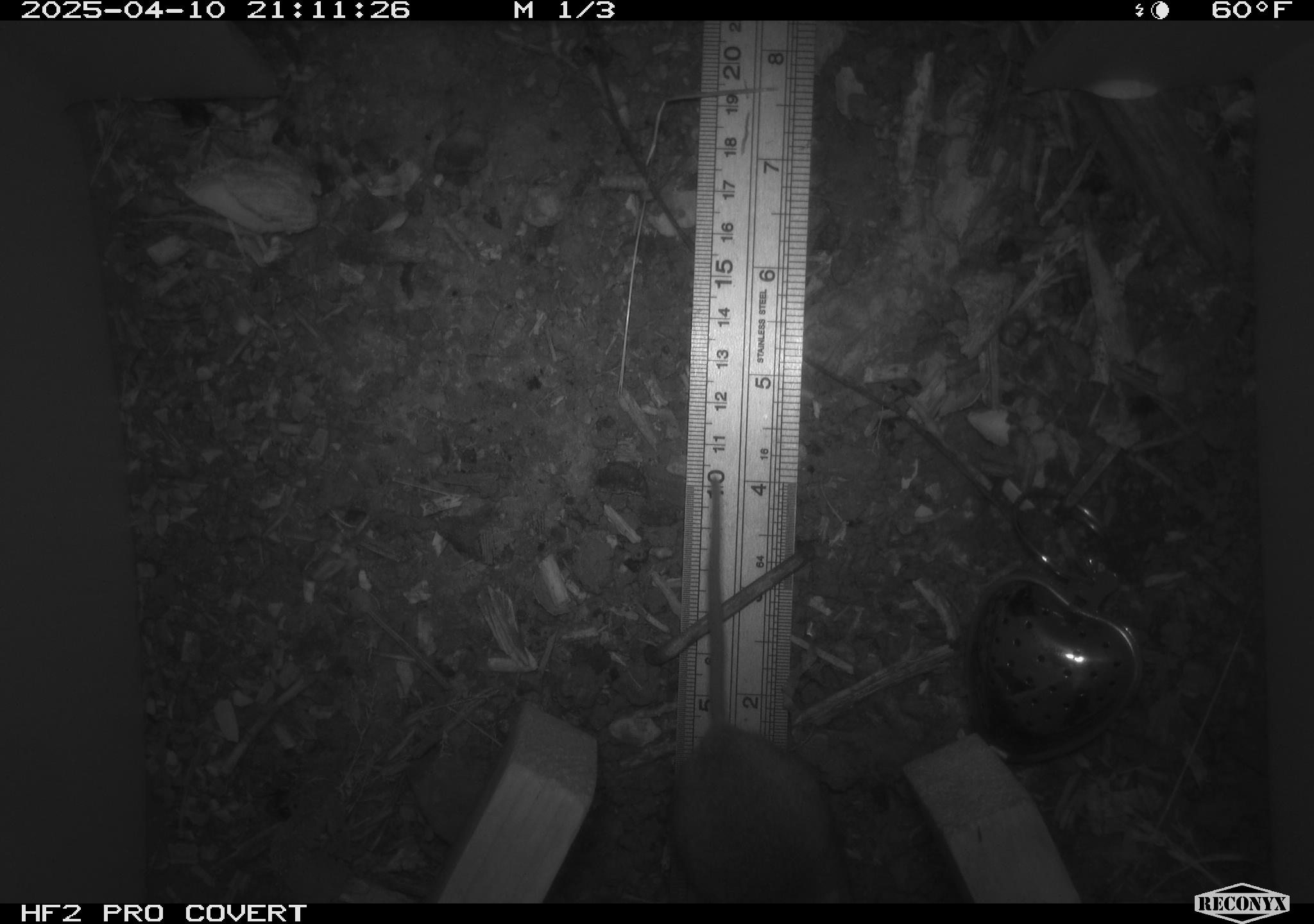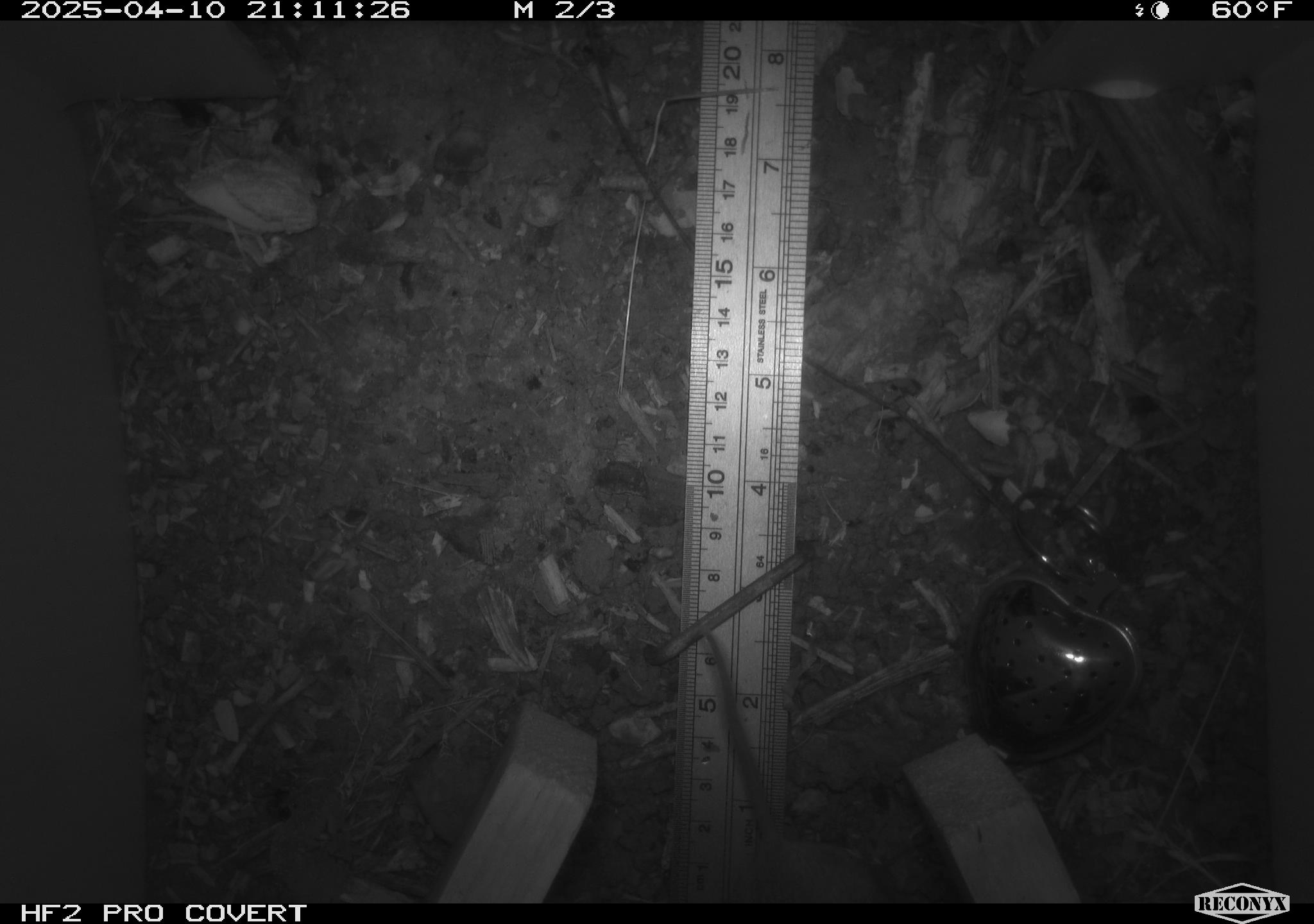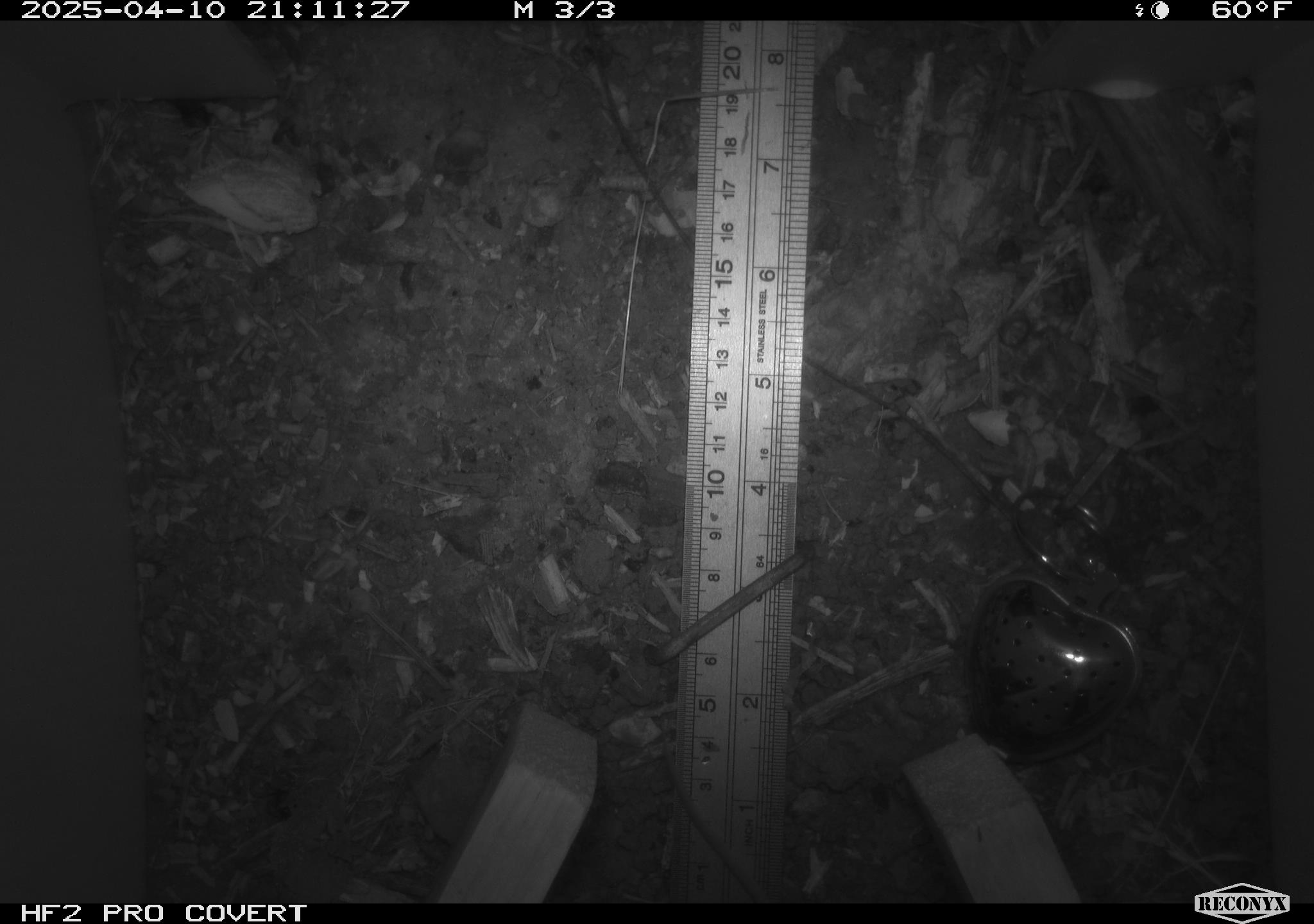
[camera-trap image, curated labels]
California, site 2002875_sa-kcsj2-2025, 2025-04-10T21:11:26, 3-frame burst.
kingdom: Animalia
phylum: Chordata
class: Mammalia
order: Rodentia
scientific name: Rodentia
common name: rodent